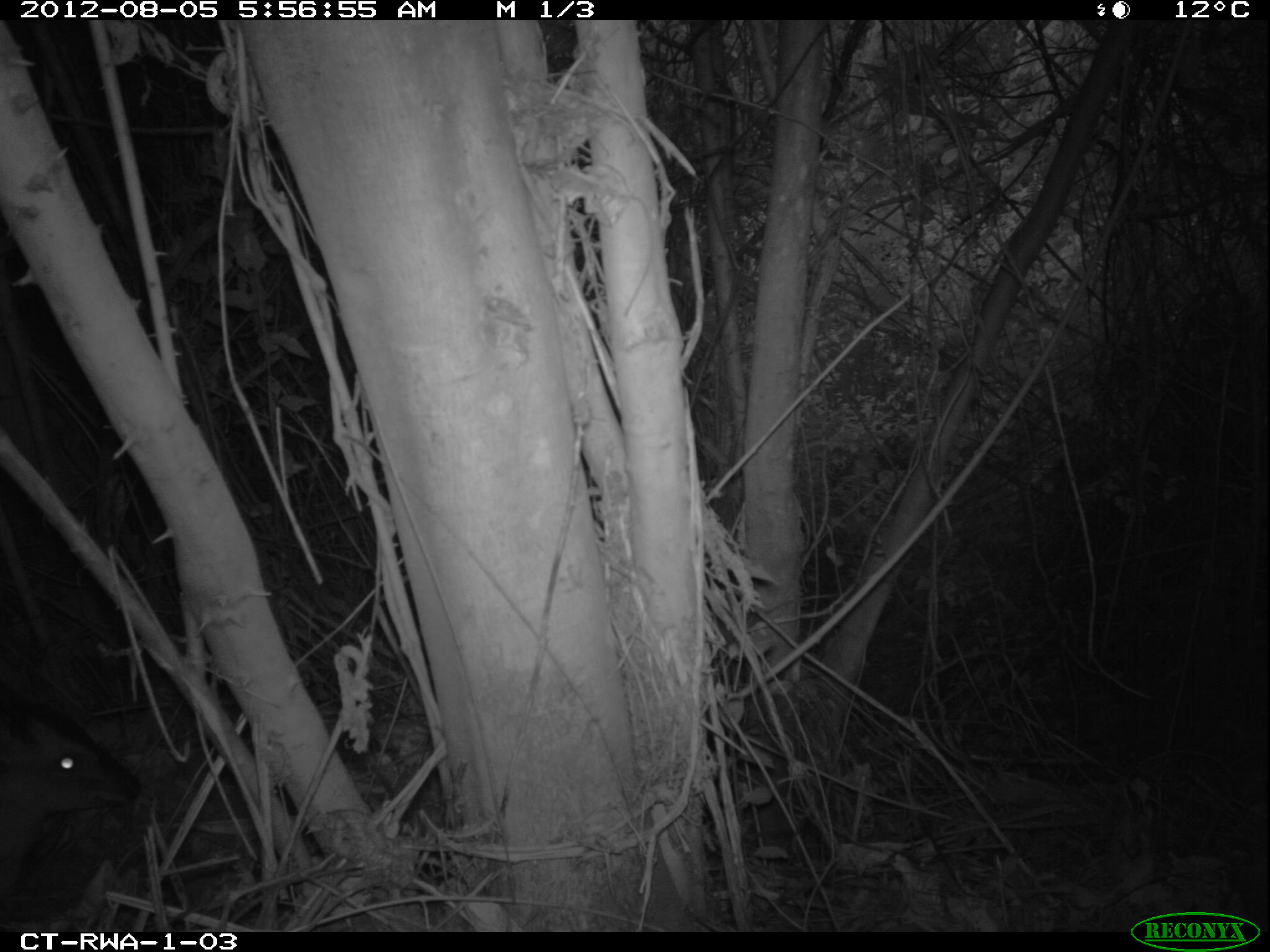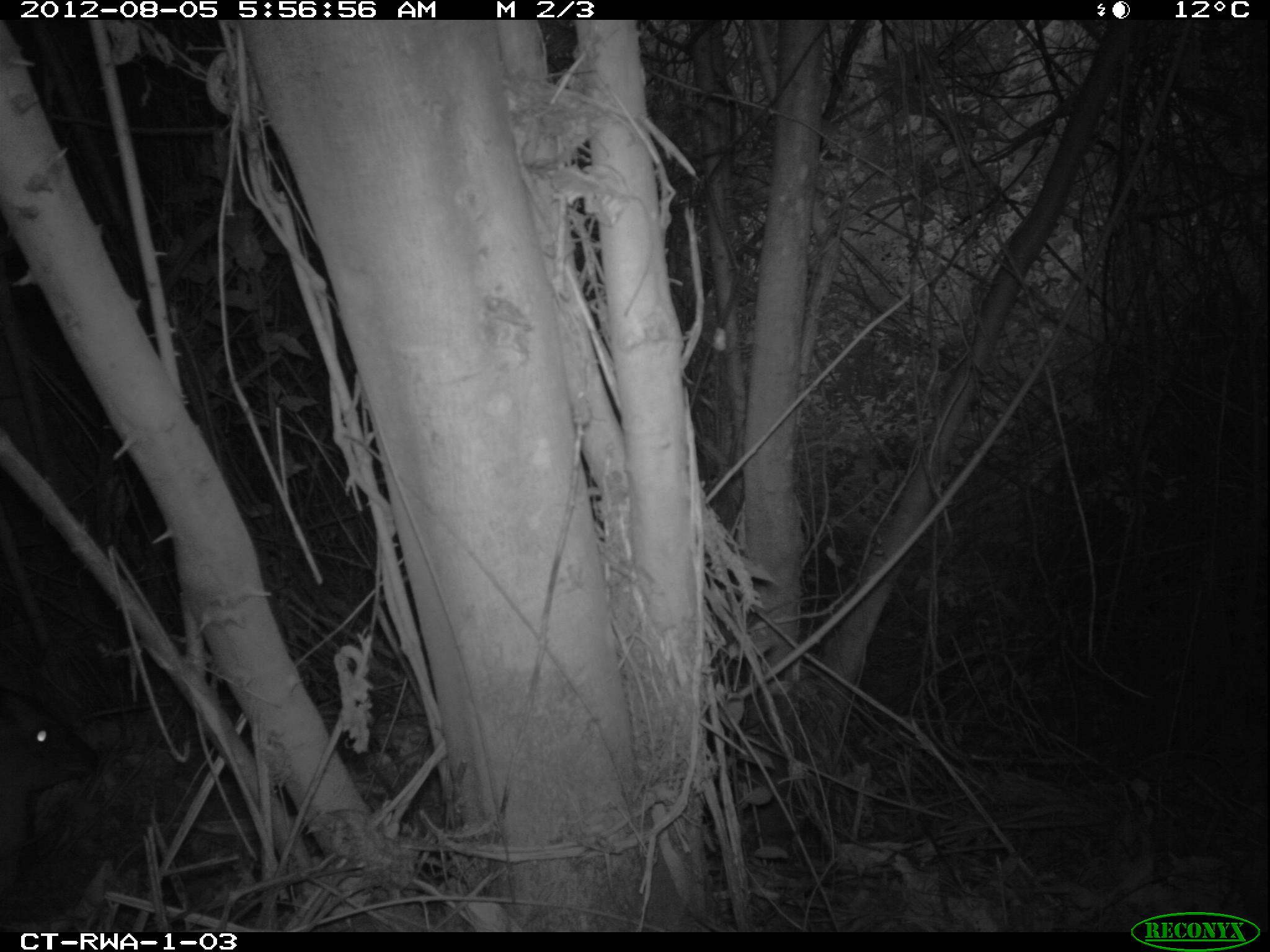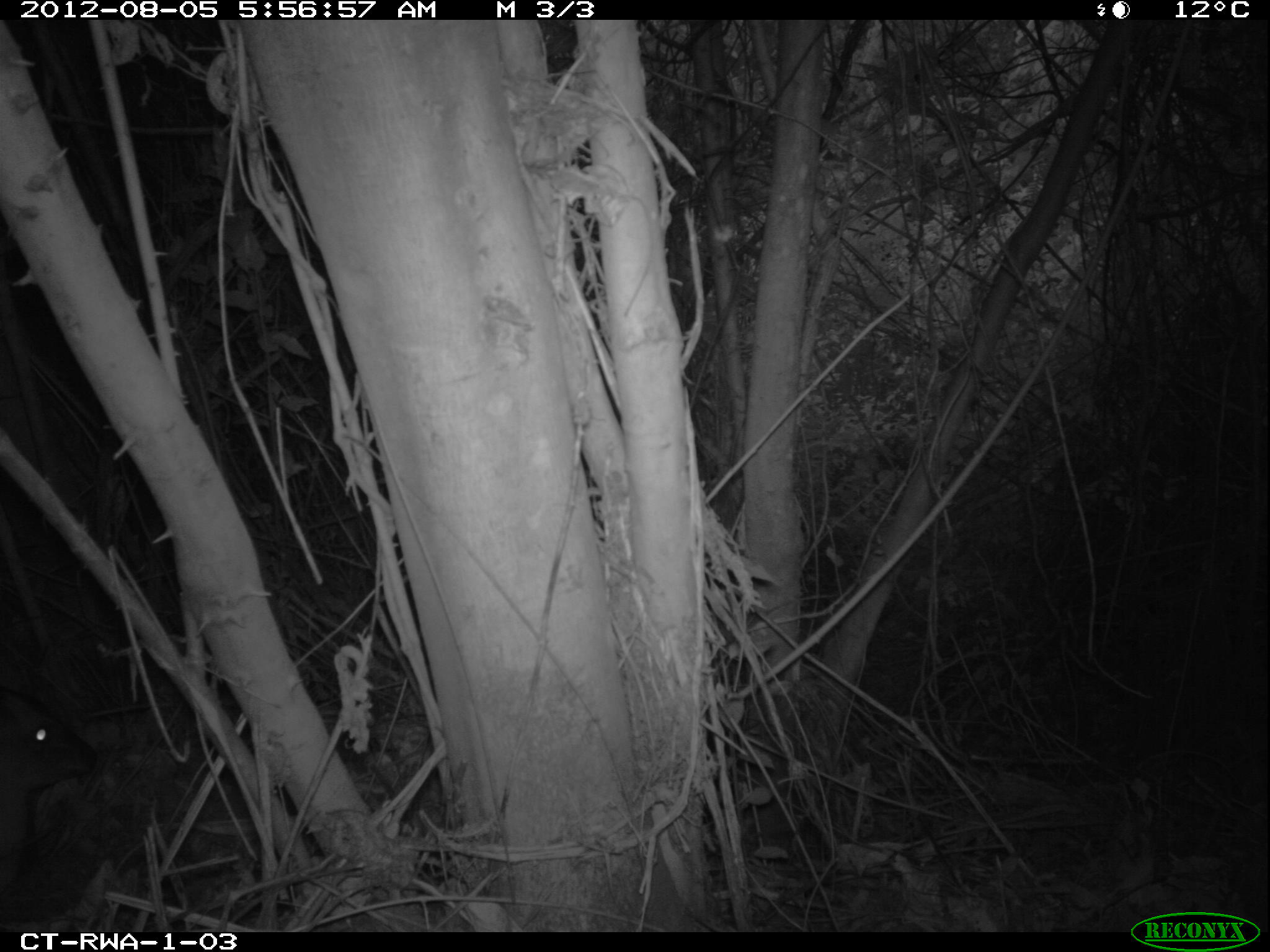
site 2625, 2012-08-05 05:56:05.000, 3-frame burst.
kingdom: Animalia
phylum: Chordata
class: Mammalia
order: Artiodactyla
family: Bovidae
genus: Cephalophus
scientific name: Cephalophus nigrifrons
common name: black-fronted duiker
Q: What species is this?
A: Cephalophus nigrifrons (black-fronted duiker).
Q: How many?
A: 1.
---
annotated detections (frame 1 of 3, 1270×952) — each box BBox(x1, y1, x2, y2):
cephalophus nigrifrons: BBox(0, 687, 142, 901)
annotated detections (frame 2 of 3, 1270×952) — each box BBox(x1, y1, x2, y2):
cephalophus nigrifrons: BBox(1, 684, 100, 899)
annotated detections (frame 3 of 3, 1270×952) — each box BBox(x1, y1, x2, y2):
cephalophus nigrifrons: BBox(1, 683, 103, 889)